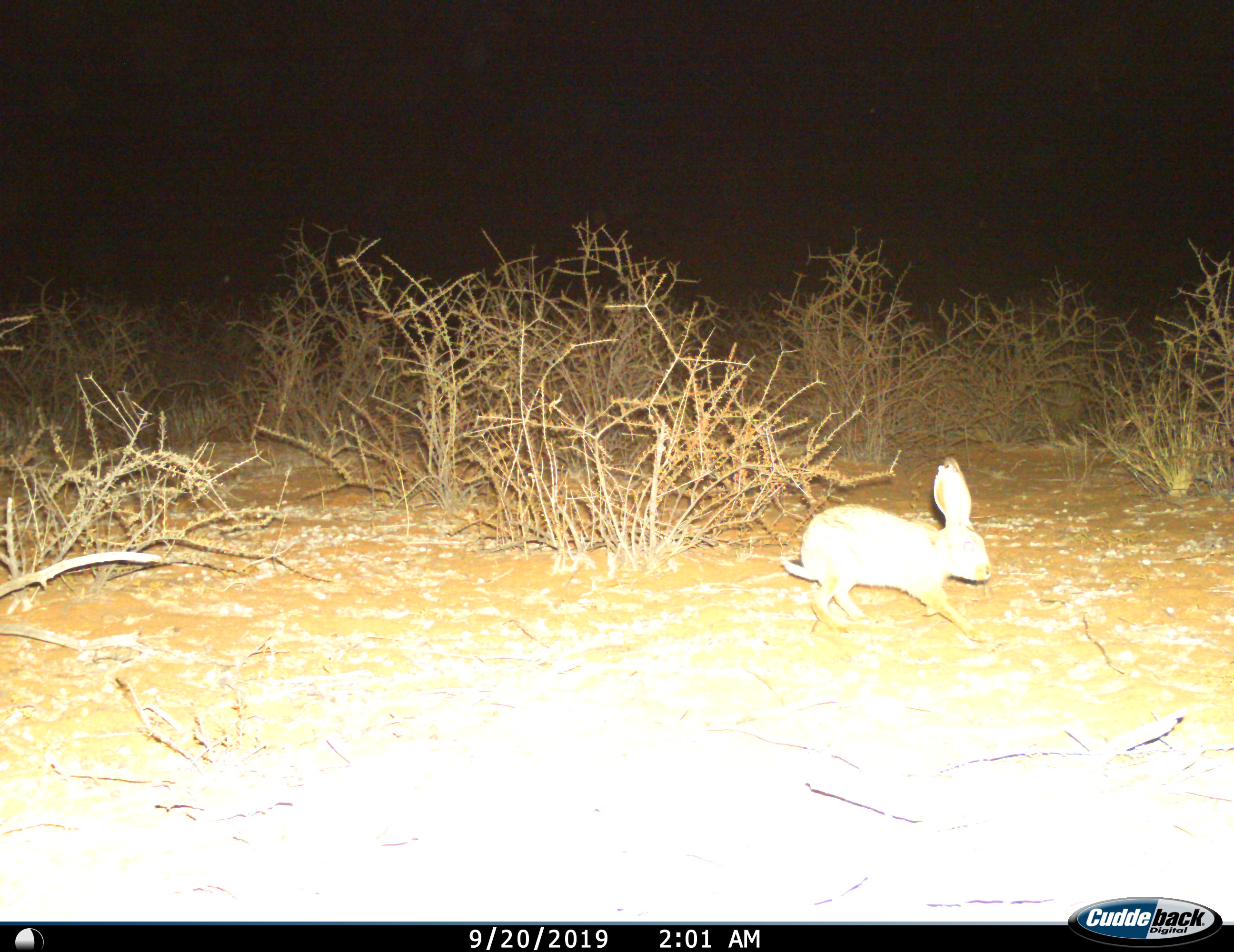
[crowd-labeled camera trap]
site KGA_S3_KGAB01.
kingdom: Animalia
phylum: Chordata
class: Mammalia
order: Lagomorpha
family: Leporidae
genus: Lepus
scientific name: Lepus capensis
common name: cape hare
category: harecape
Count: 1.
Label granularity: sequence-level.